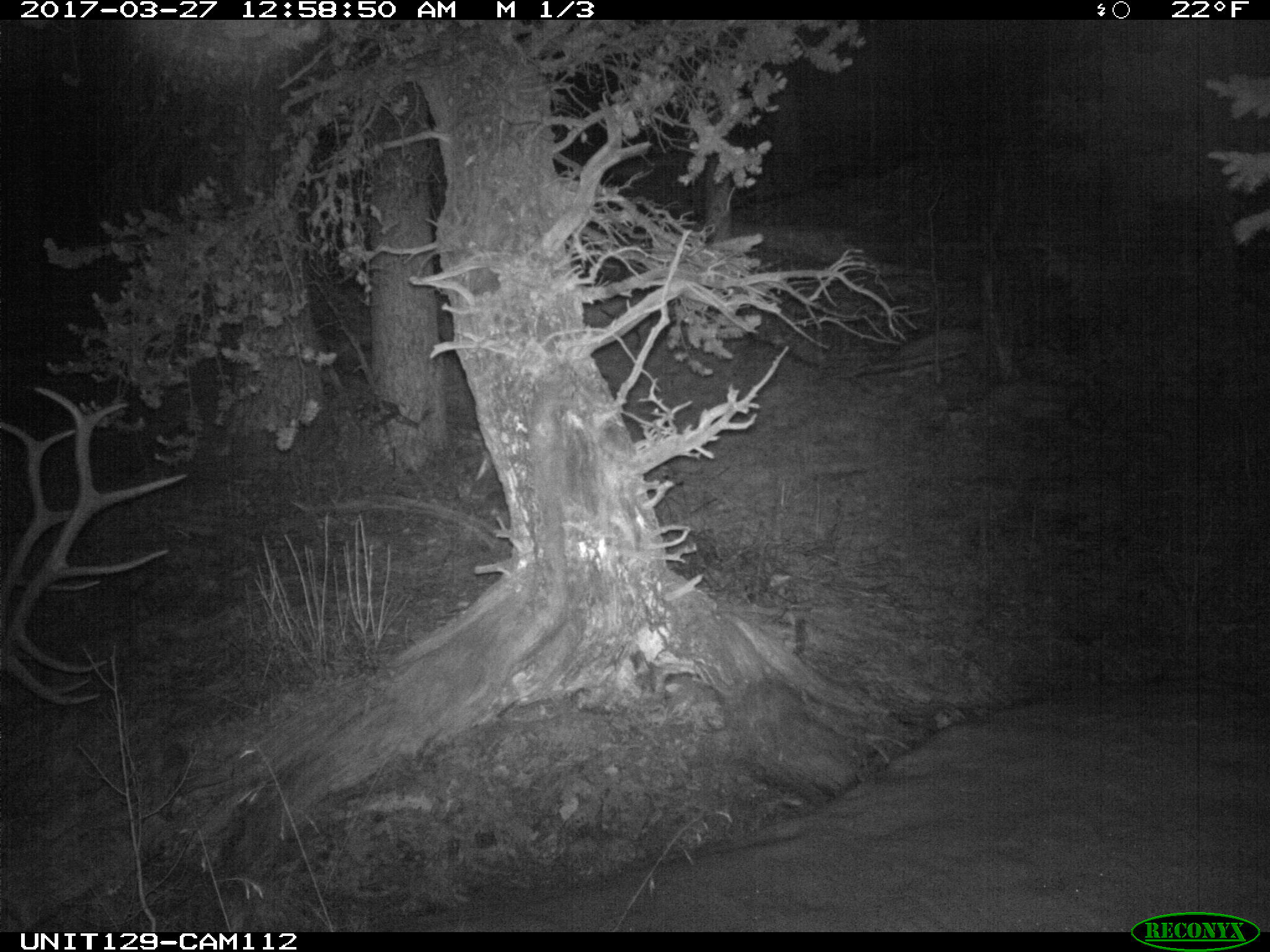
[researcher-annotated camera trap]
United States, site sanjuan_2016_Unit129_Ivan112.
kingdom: Animalia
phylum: Chordata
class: Mammalia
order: Artiodactyla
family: Cervidae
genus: Cervus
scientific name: Cervus elaphus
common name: red deer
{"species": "Cervus elaphus (red deer)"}